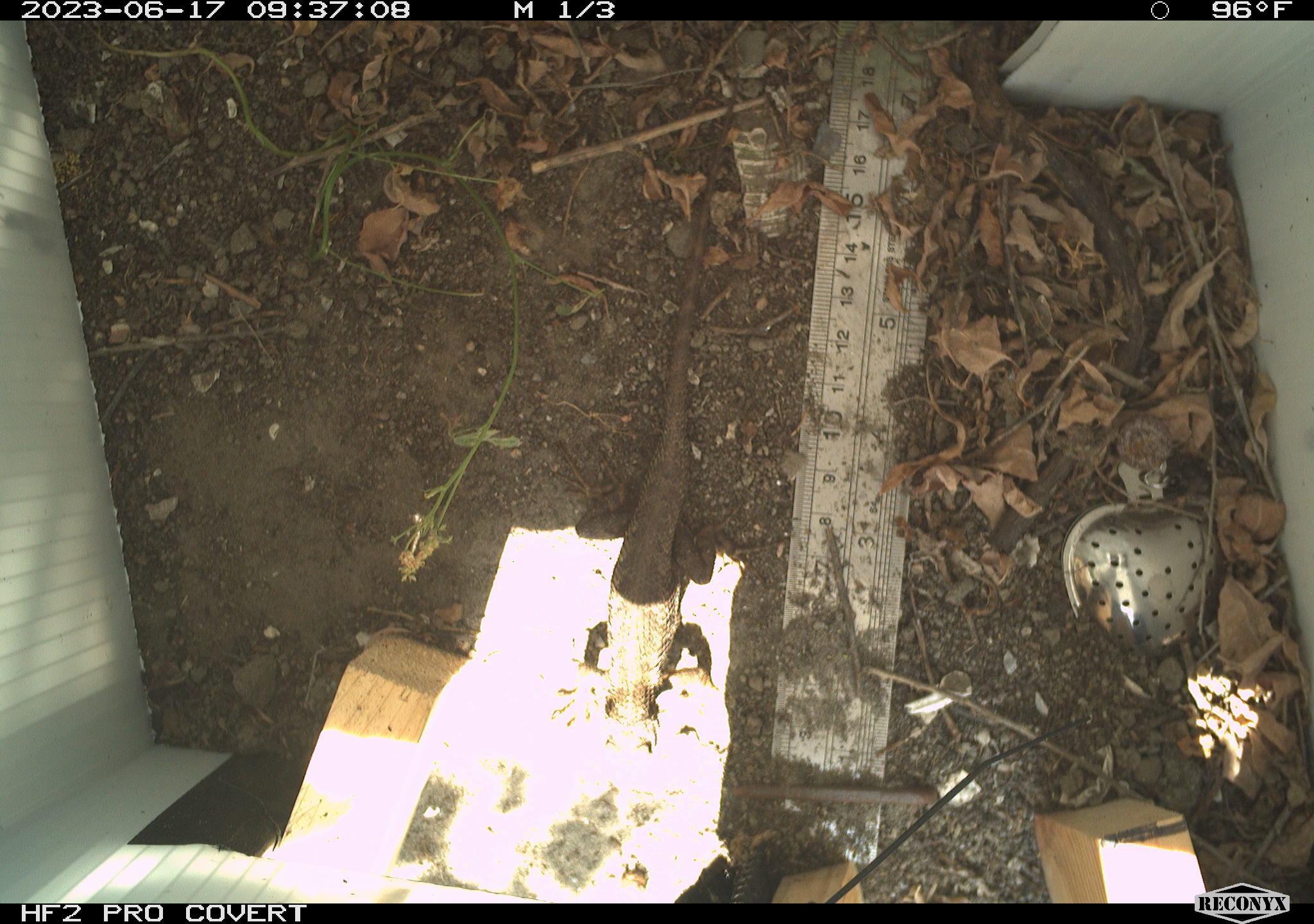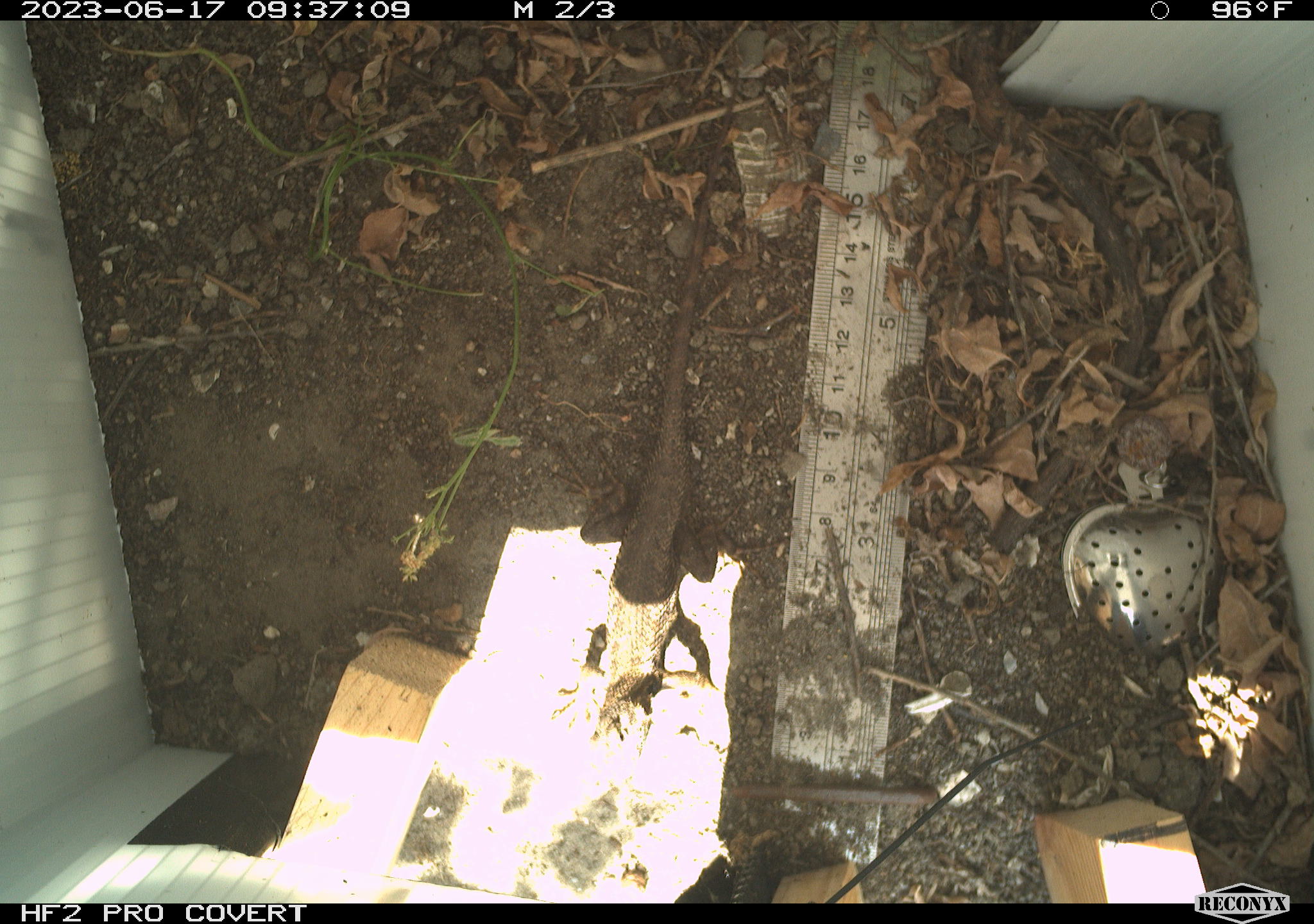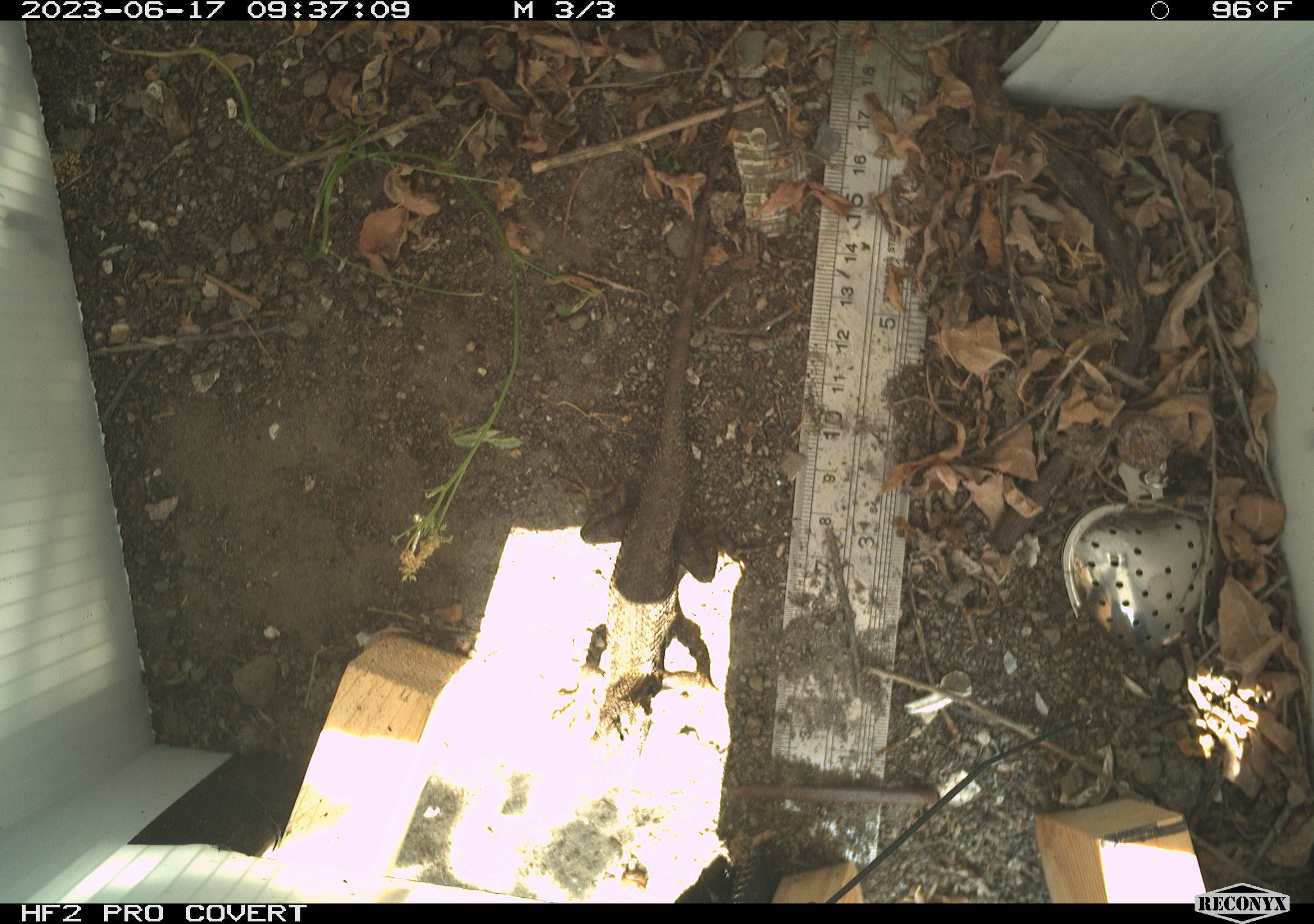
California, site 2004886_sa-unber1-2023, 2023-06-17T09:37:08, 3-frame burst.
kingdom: Animalia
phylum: Chordata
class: Reptilia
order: Squamata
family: Phrynosomatidae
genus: Sceloporus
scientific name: Sceloporus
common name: spiny lizards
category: sceloporus species